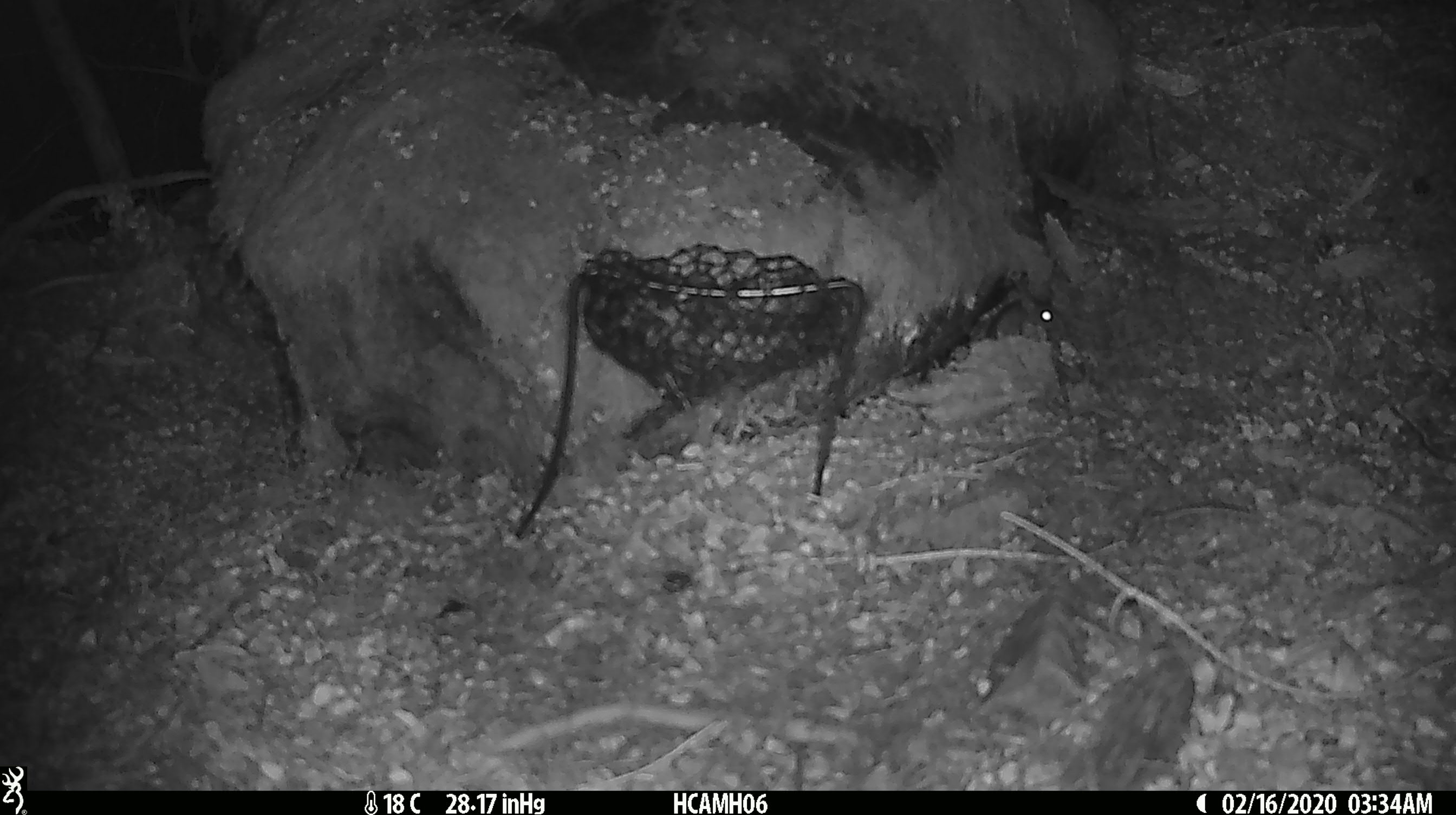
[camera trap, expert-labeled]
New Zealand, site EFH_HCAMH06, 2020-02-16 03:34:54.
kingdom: Animalia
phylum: Chordata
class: Mammalia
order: Rodentia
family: Muridae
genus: Mus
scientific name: Mus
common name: mouse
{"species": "mouse (Mus)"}